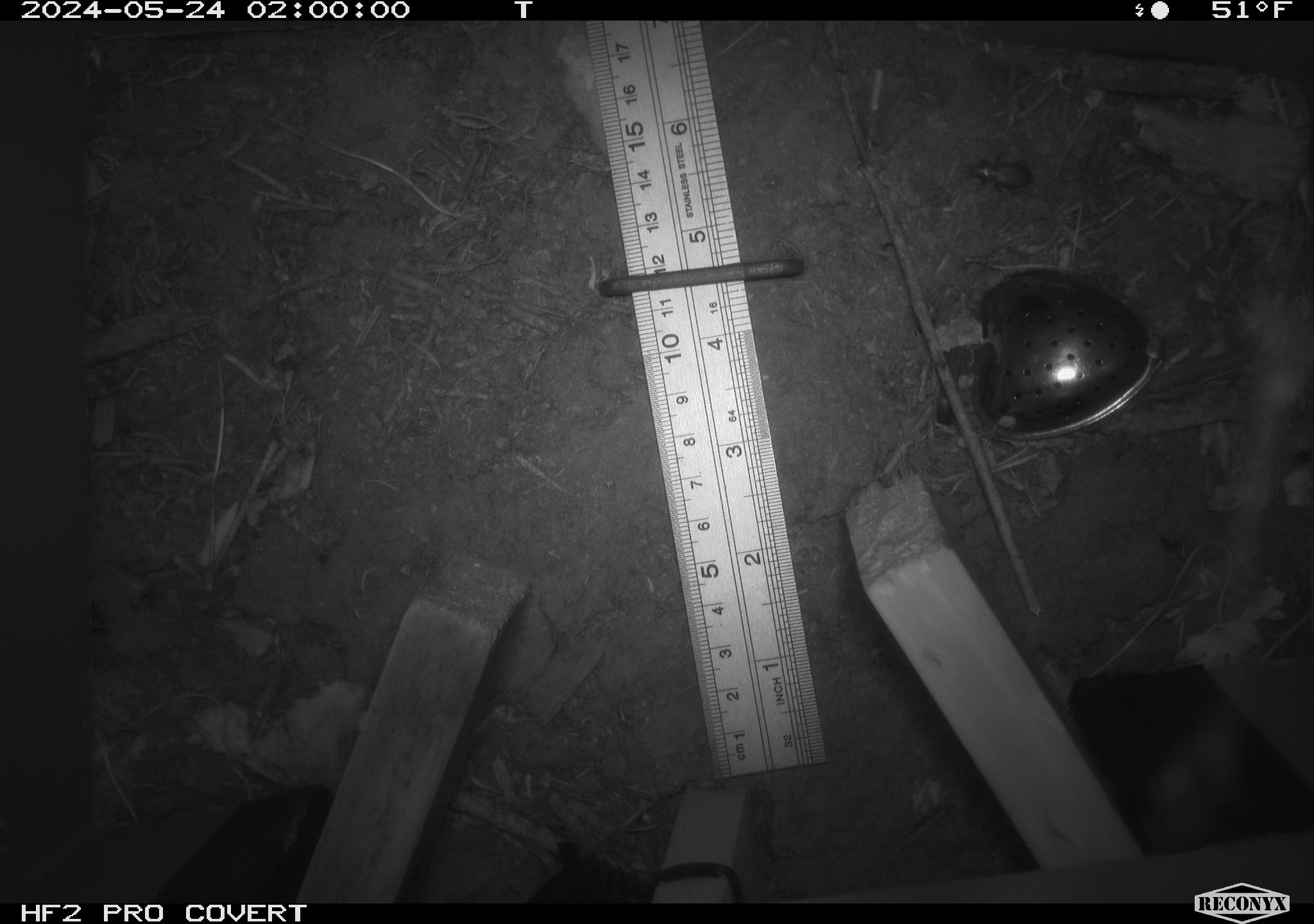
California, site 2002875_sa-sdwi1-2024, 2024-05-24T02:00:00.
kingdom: Animalia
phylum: Arthropoda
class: Insecta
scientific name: Insecta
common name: insect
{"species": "insect (Insecta)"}